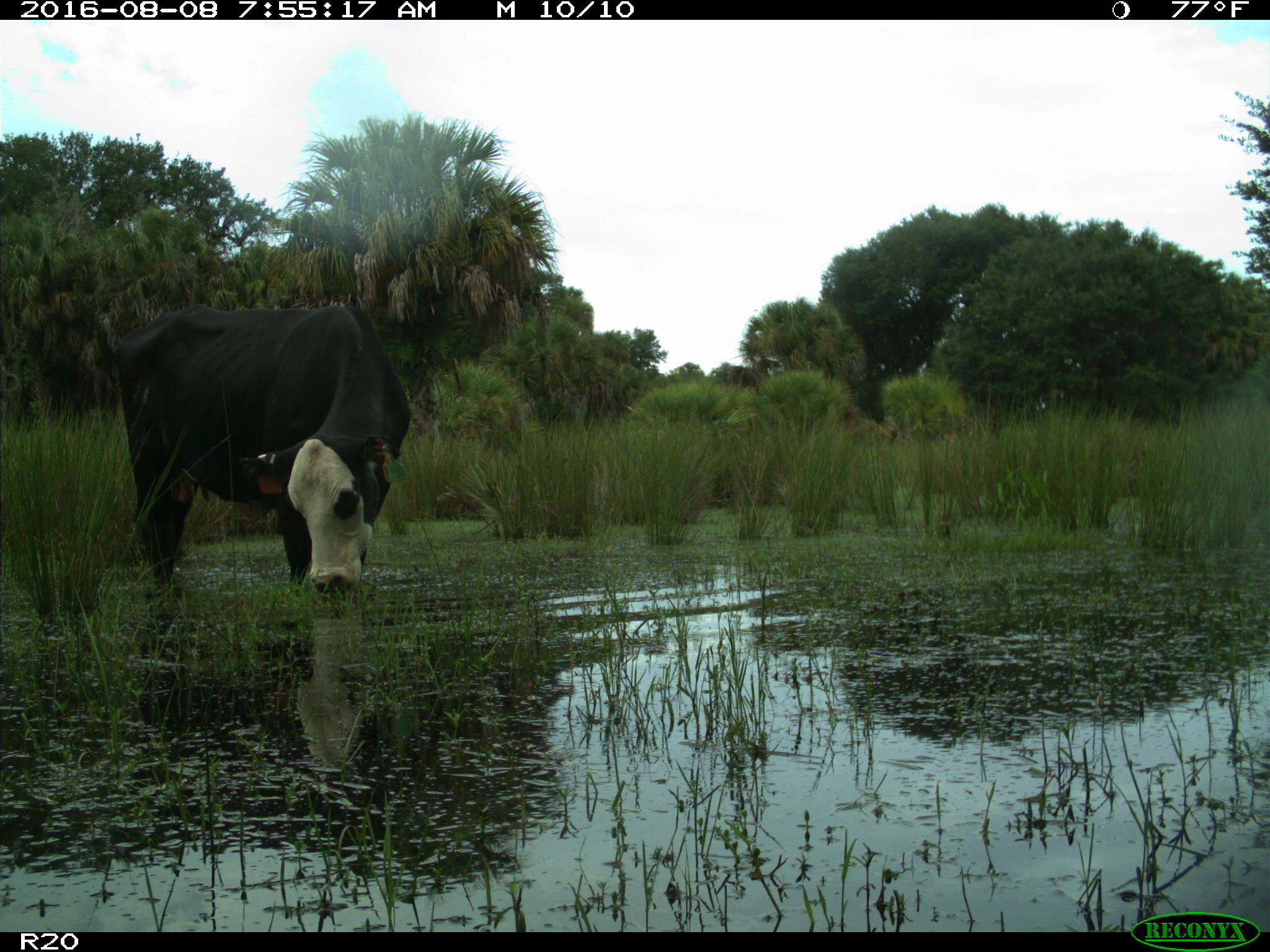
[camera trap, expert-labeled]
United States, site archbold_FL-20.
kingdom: Animalia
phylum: Chordata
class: Mammalia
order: Artiodactyla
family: Bovidae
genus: Bos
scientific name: Bos taurus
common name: domestic cow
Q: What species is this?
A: Bos taurus (domestic cow).